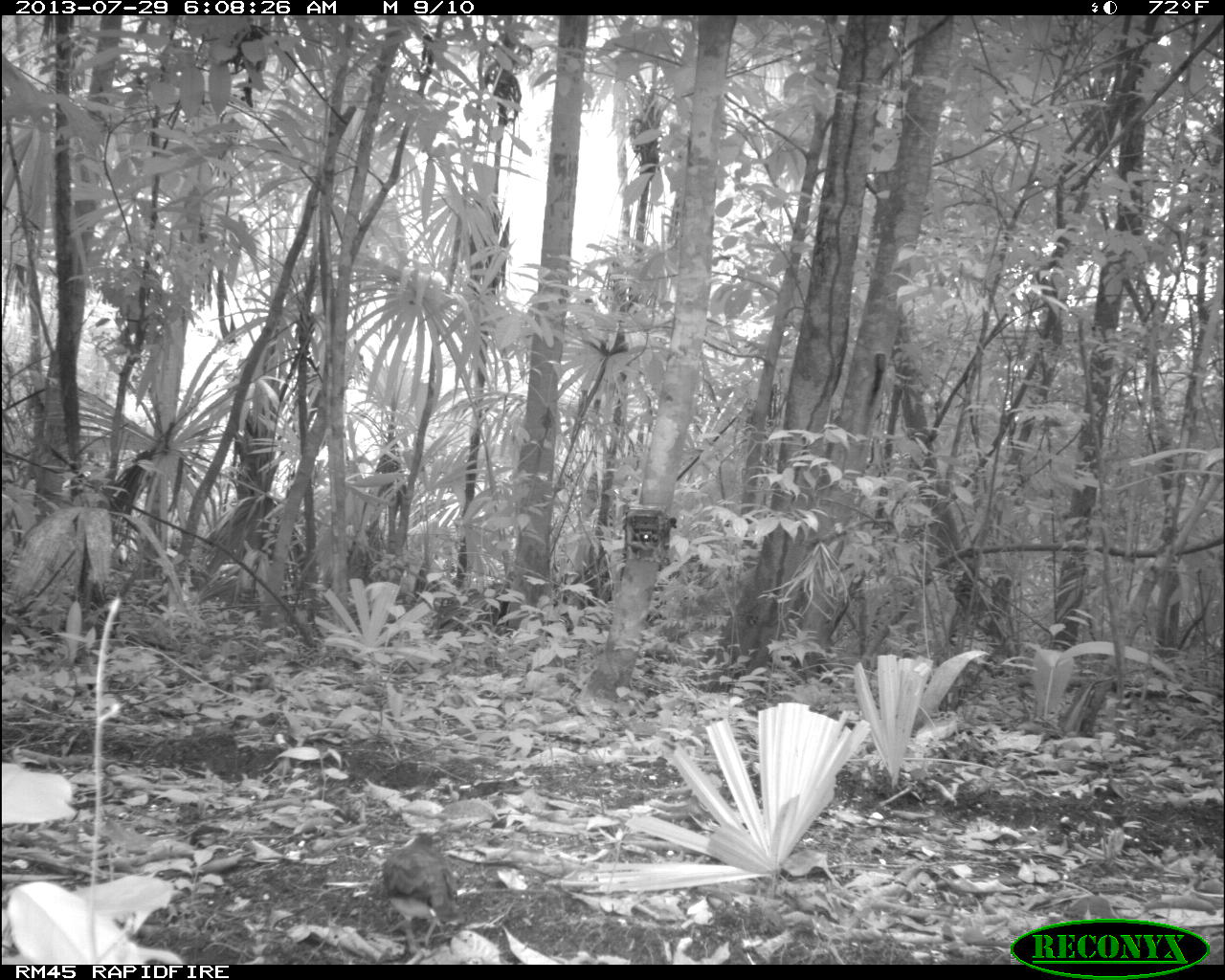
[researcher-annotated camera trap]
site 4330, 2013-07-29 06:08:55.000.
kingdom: Animalia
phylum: Chordata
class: Aves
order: Columbiformes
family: Columbidae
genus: Leptotila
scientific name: Leptotila plumbeiceps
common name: gray-headed dove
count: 1